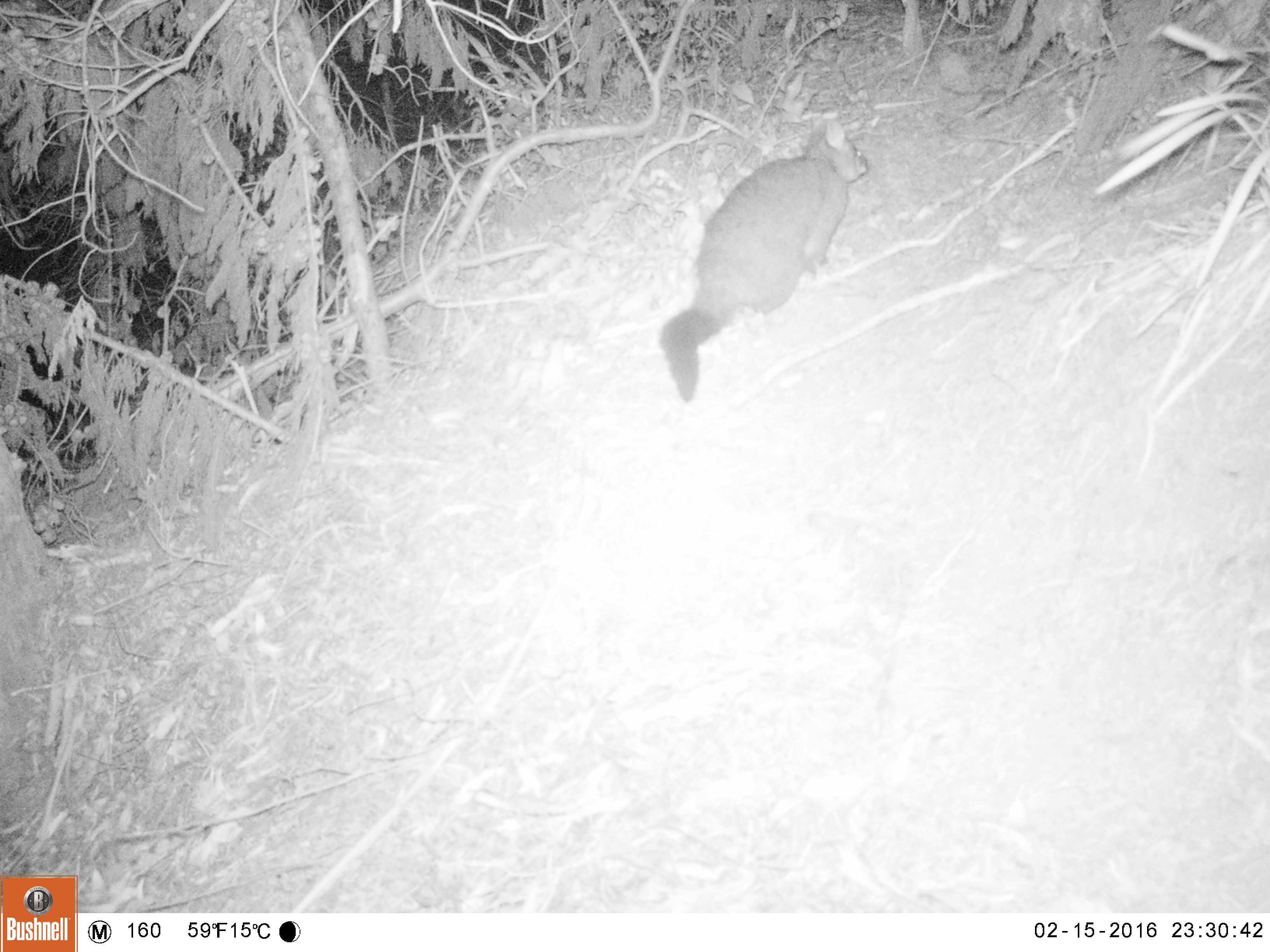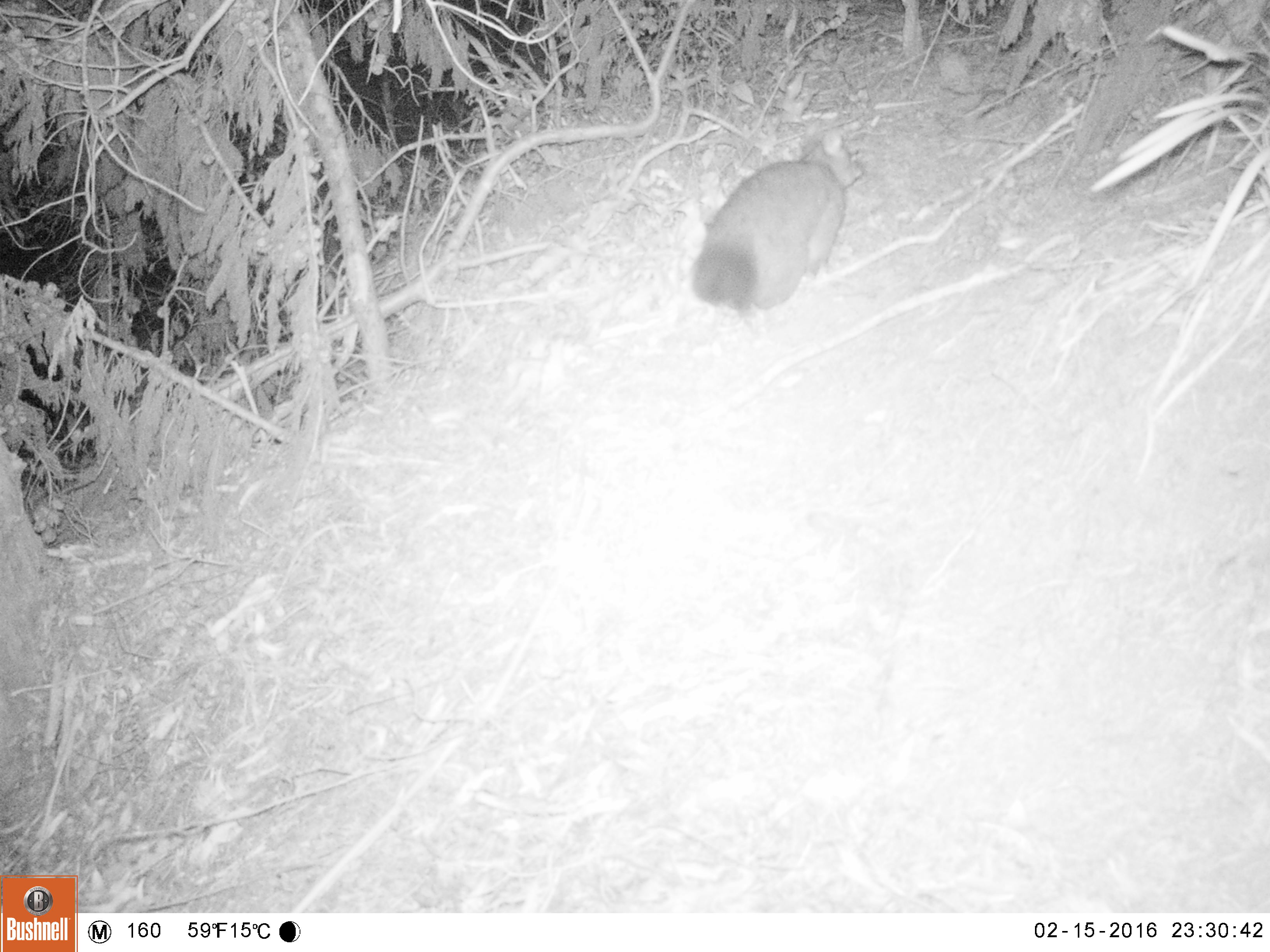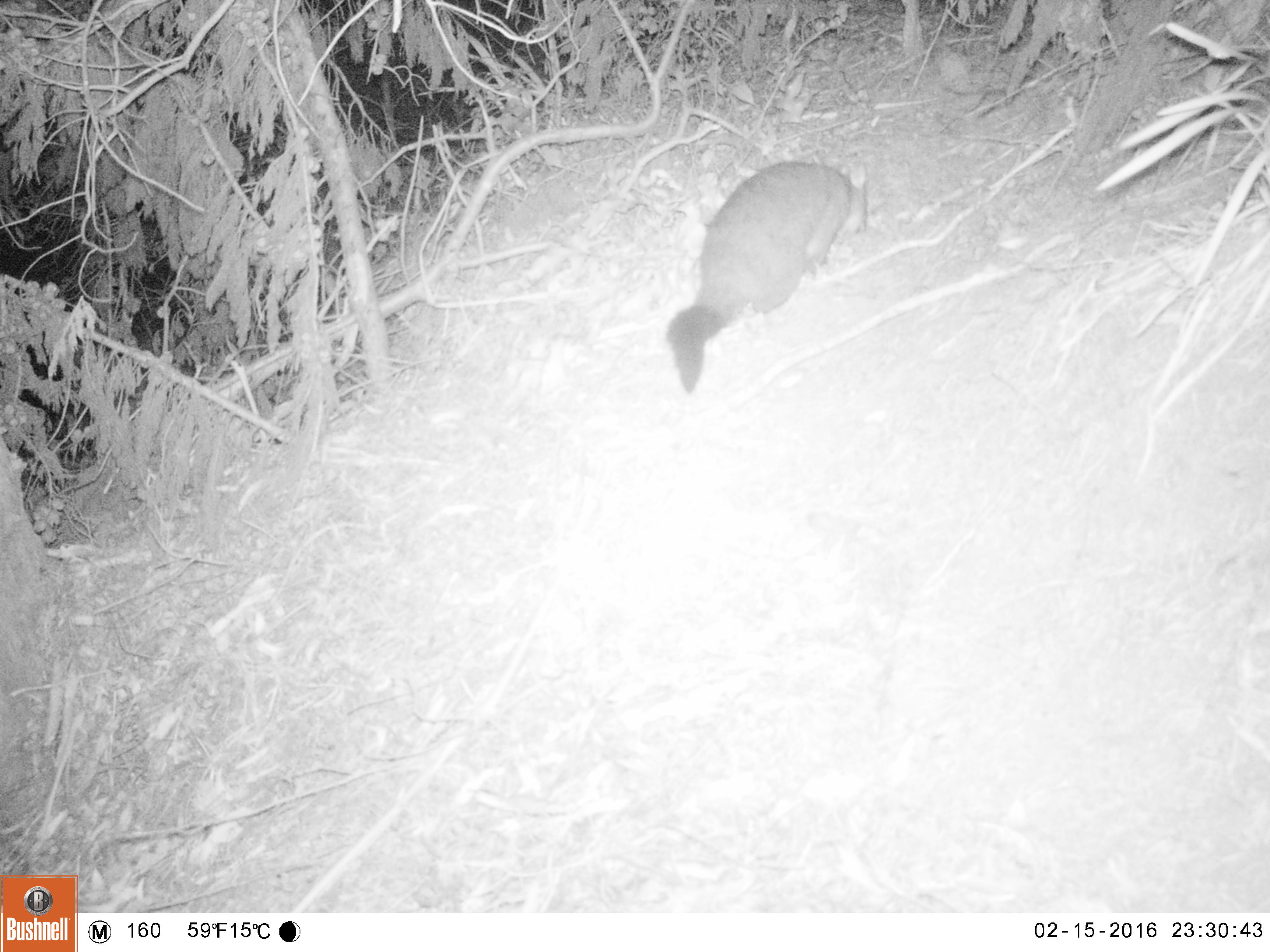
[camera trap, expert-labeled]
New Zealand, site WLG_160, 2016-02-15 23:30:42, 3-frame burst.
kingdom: Animalia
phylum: Chordata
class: Mammalia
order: Diprotodontia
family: Phalangeridae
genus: Trichosurus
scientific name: Trichosurus vulpecula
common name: common brushtail possum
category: possum